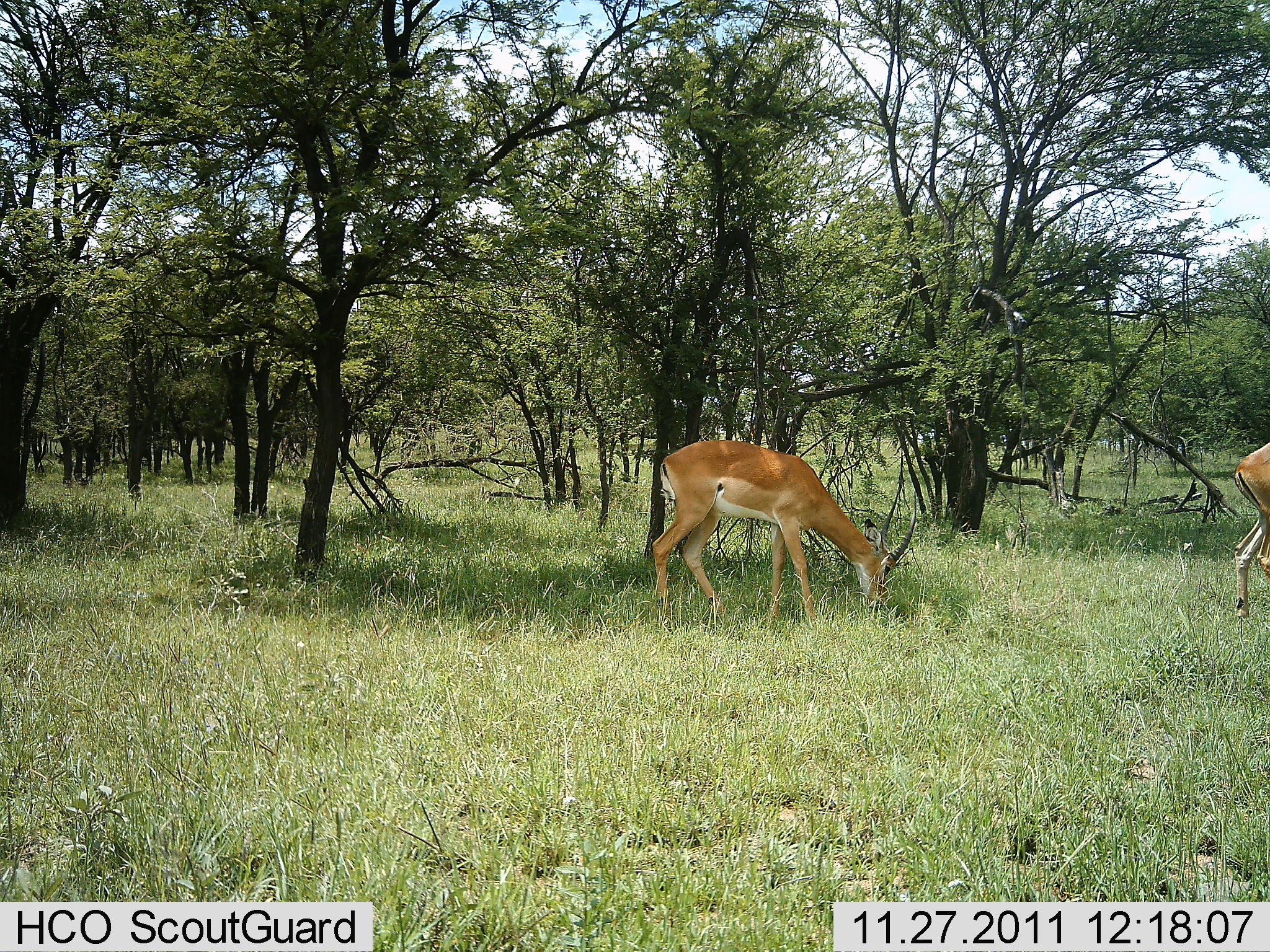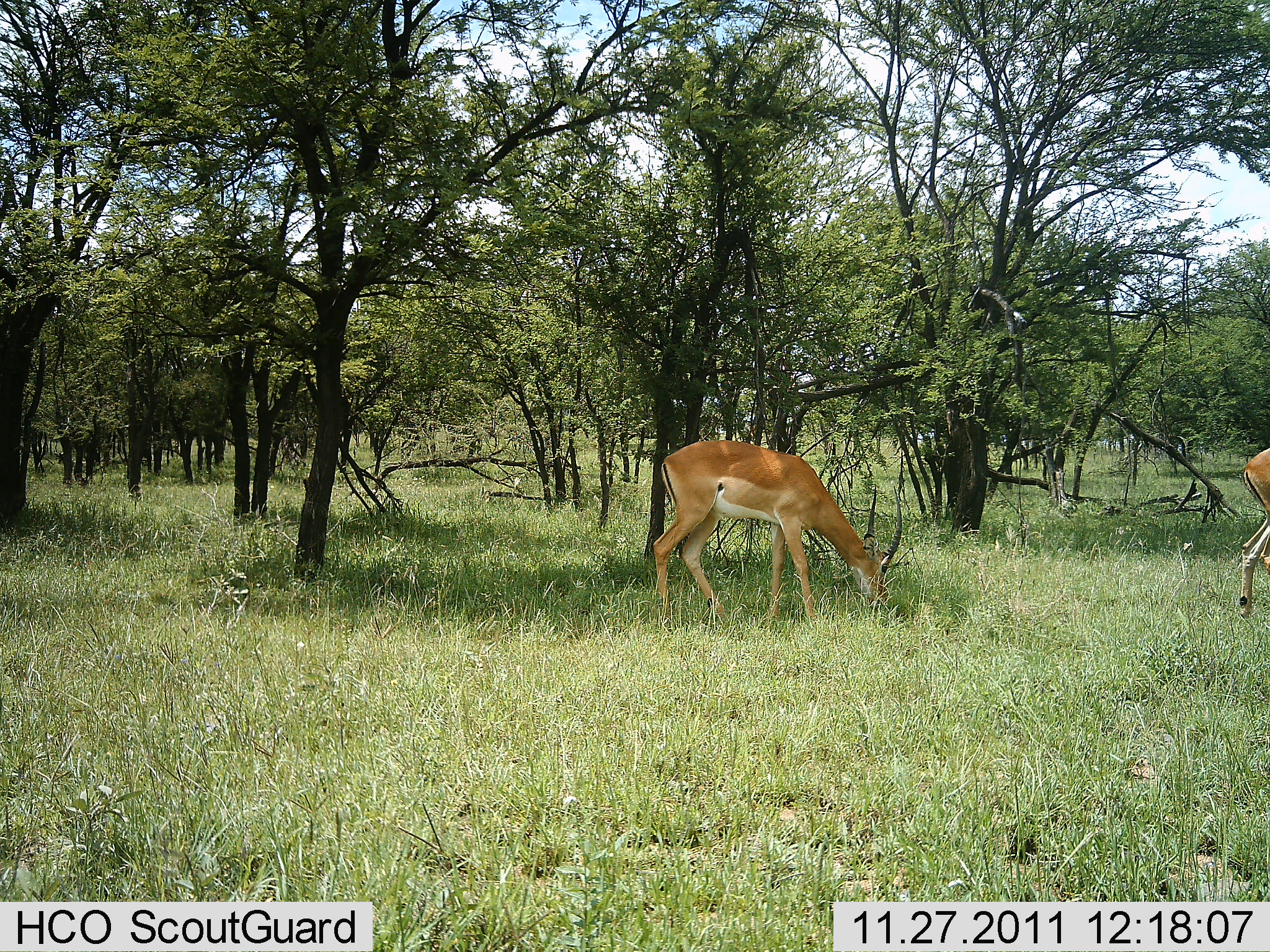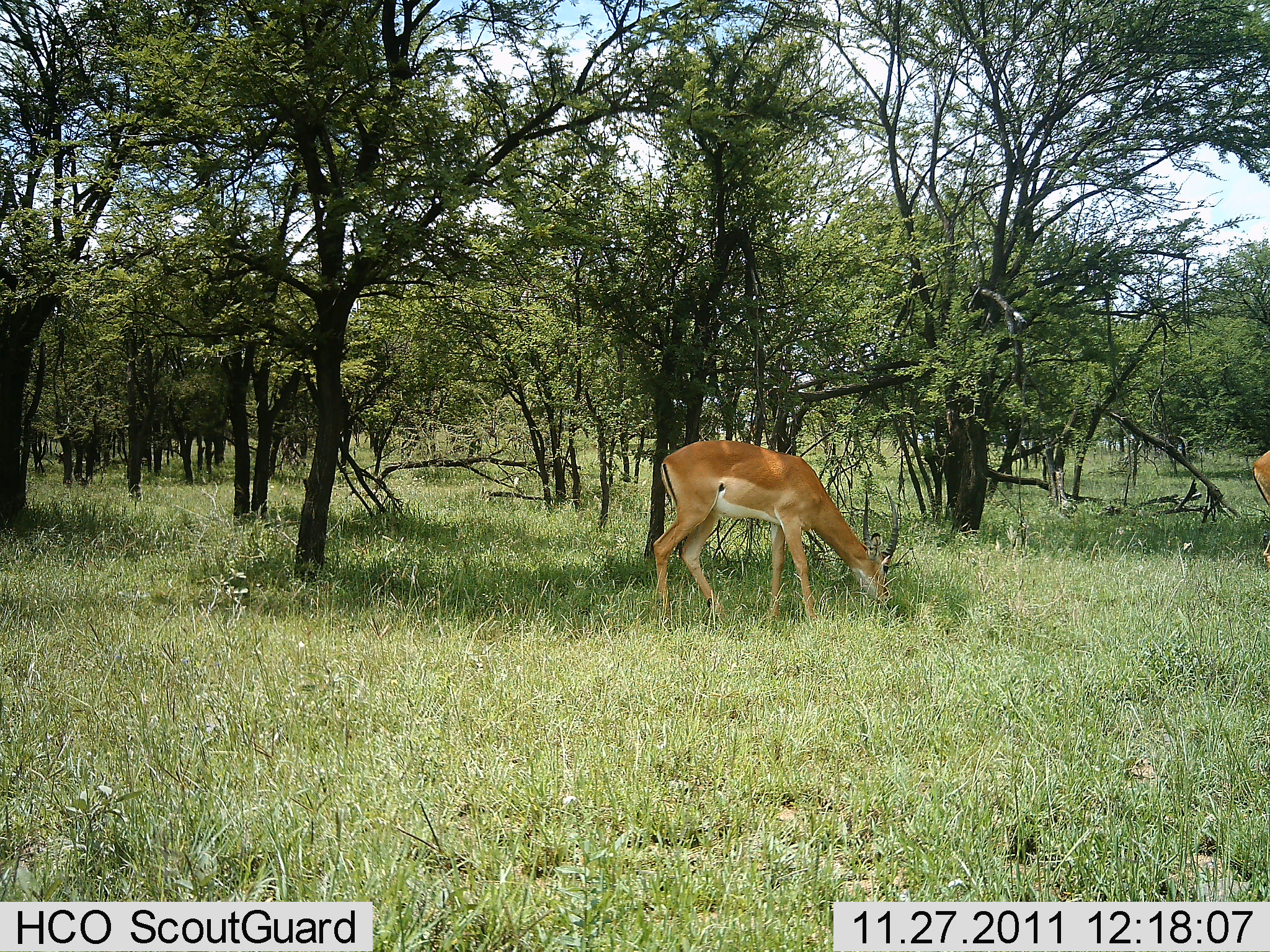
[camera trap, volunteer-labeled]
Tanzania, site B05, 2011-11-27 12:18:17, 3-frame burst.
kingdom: Animalia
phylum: Chordata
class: Mammalia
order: Artiodactyla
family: Bovidae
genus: Aepyceros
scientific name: Aepyceros melampus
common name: impala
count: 2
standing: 30%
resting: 0%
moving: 10%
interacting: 0%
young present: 0%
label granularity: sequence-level